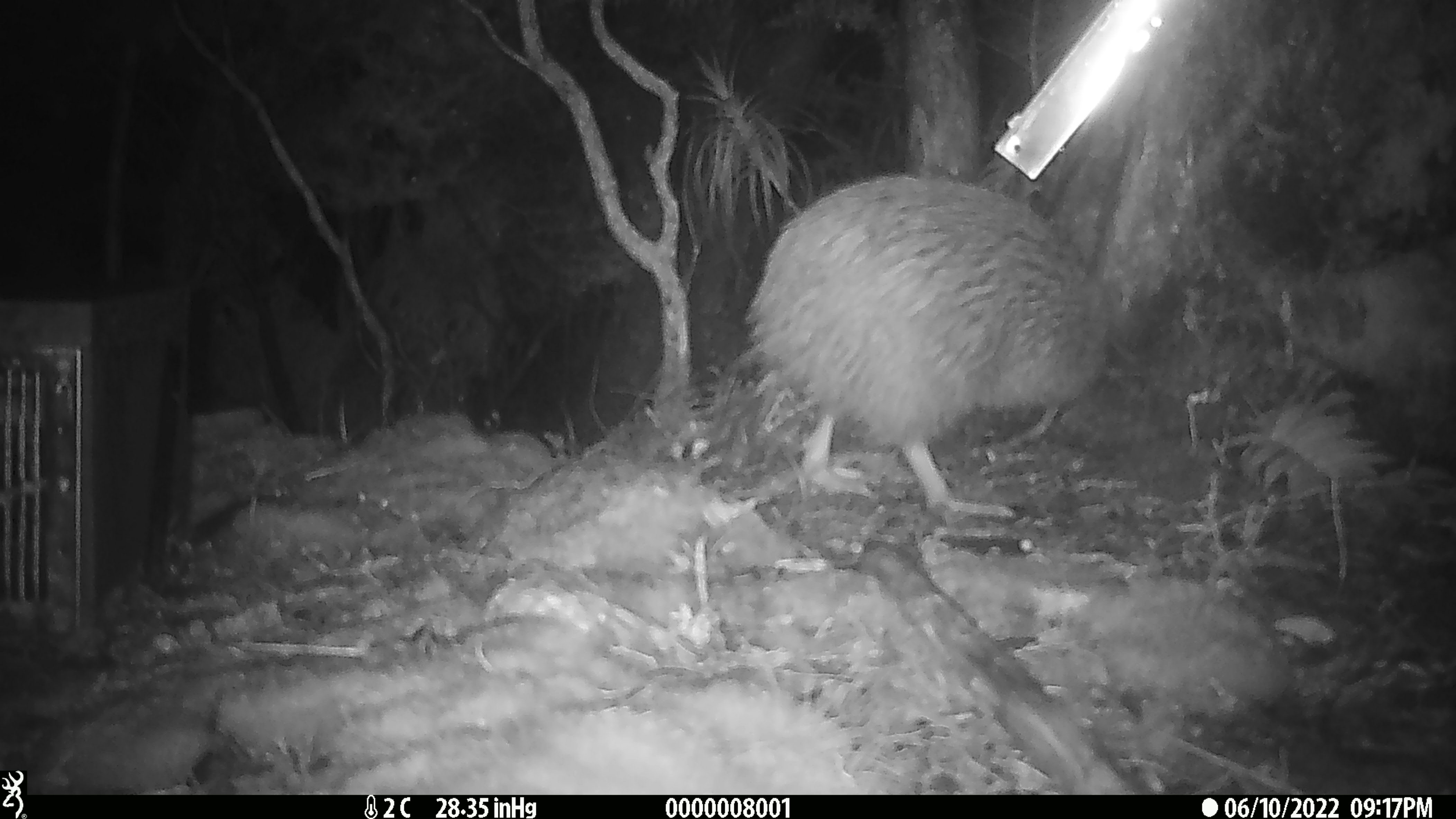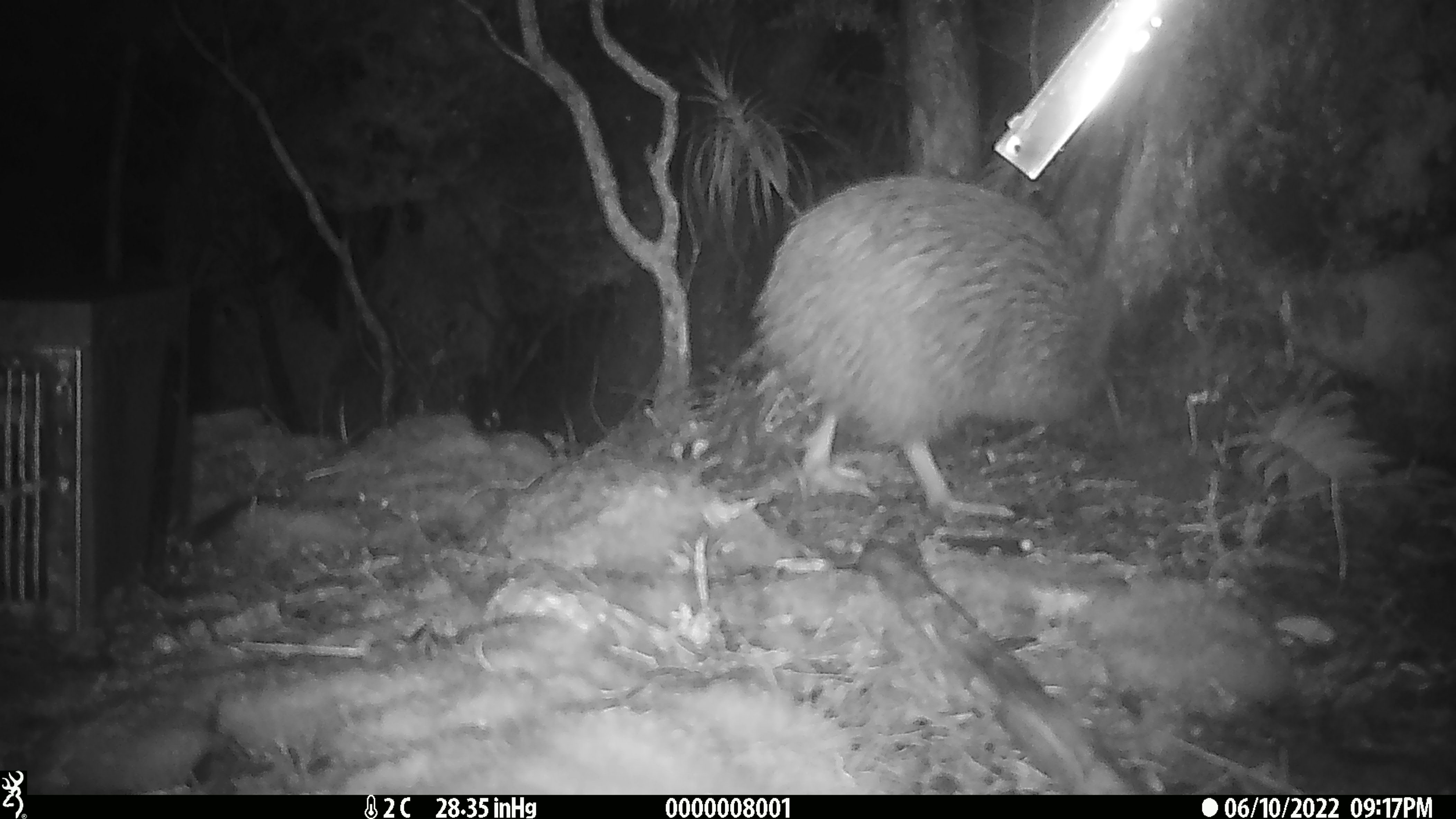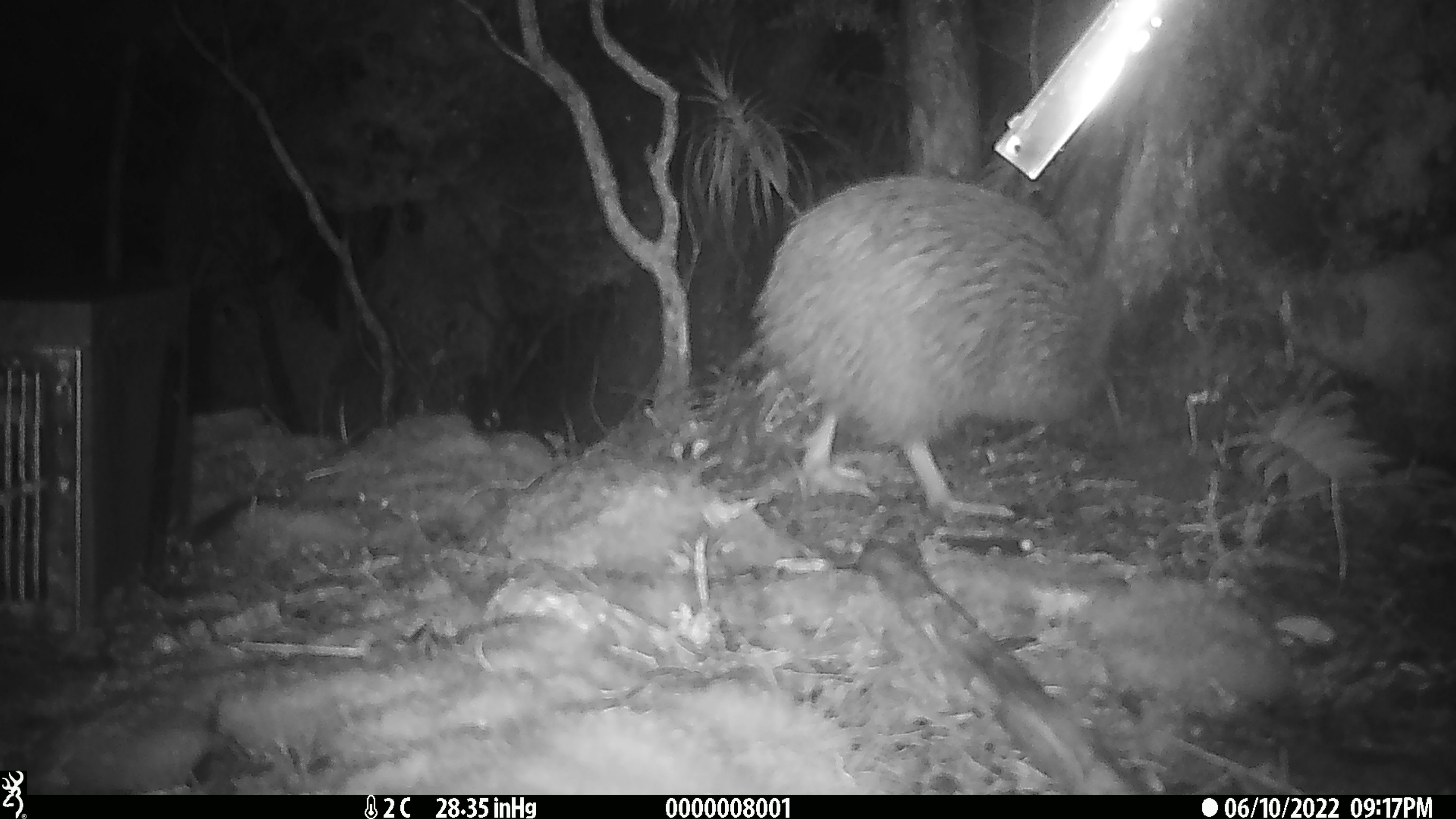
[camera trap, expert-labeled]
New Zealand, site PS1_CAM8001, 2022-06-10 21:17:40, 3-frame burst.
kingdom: Animalia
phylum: Chordata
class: Aves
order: Apterygiformes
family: Apterygidae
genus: Apteryx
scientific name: Apteryx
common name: kiwi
Kiwi (Apteryx).